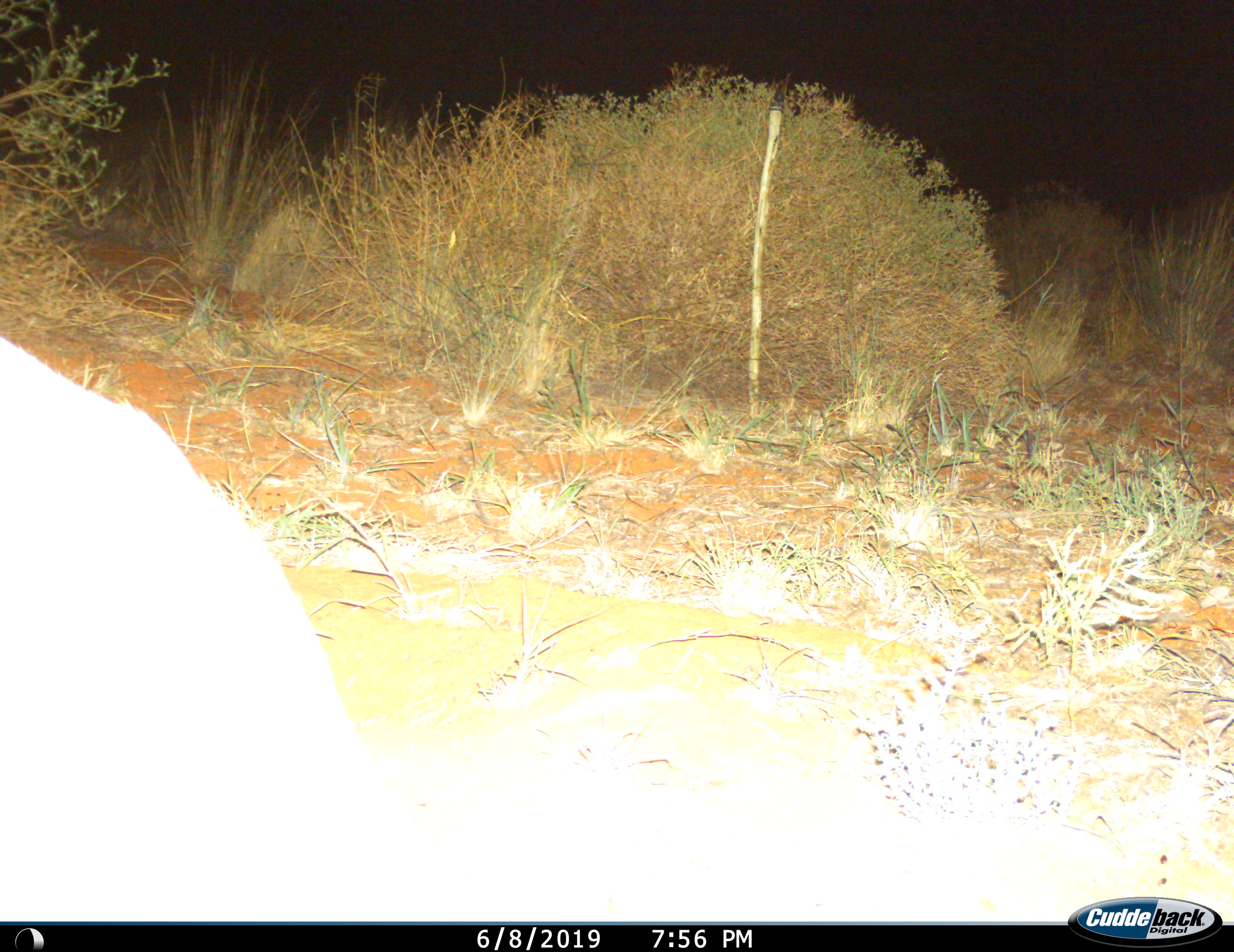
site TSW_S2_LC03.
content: unidentified animal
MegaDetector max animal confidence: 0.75